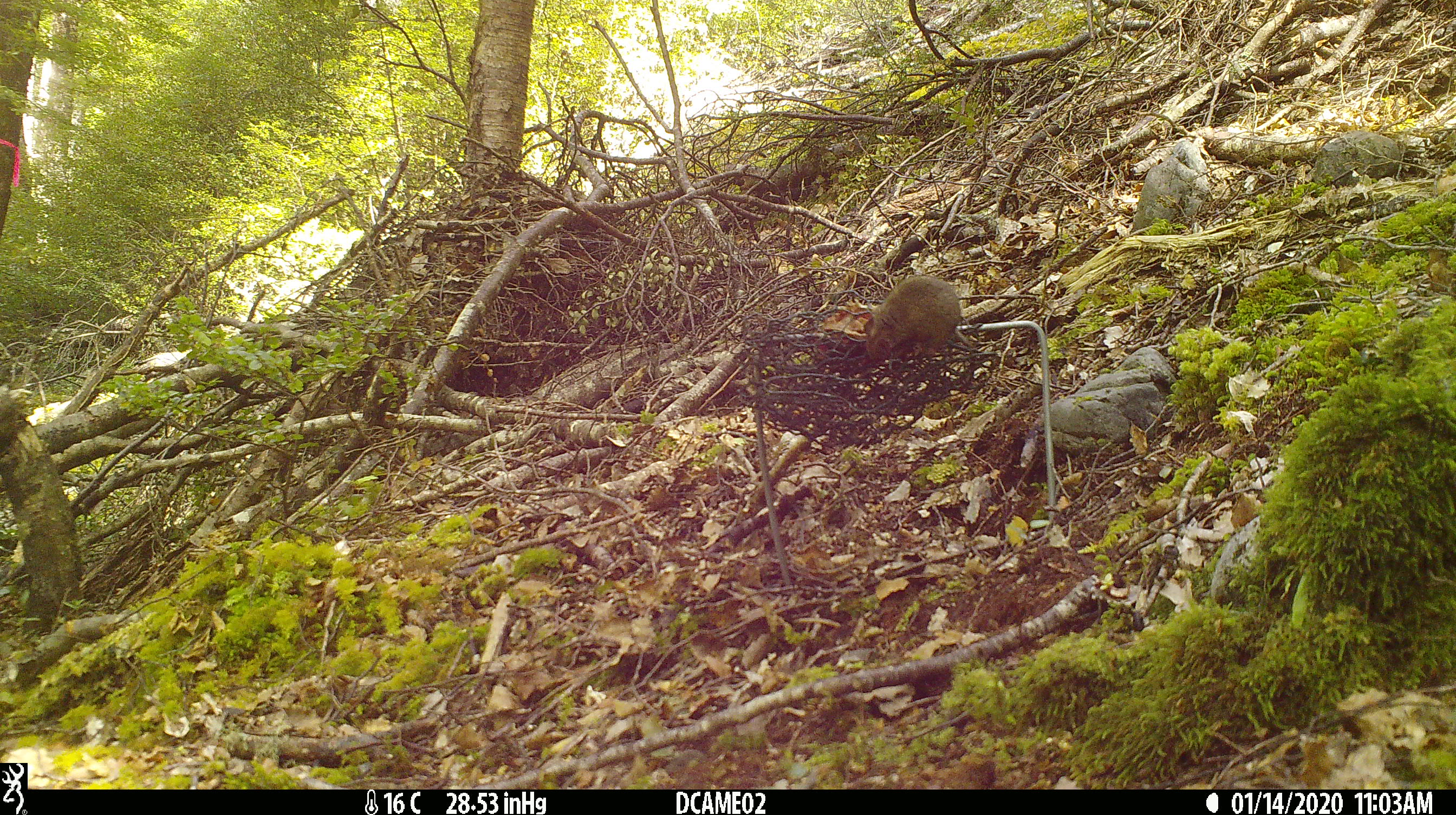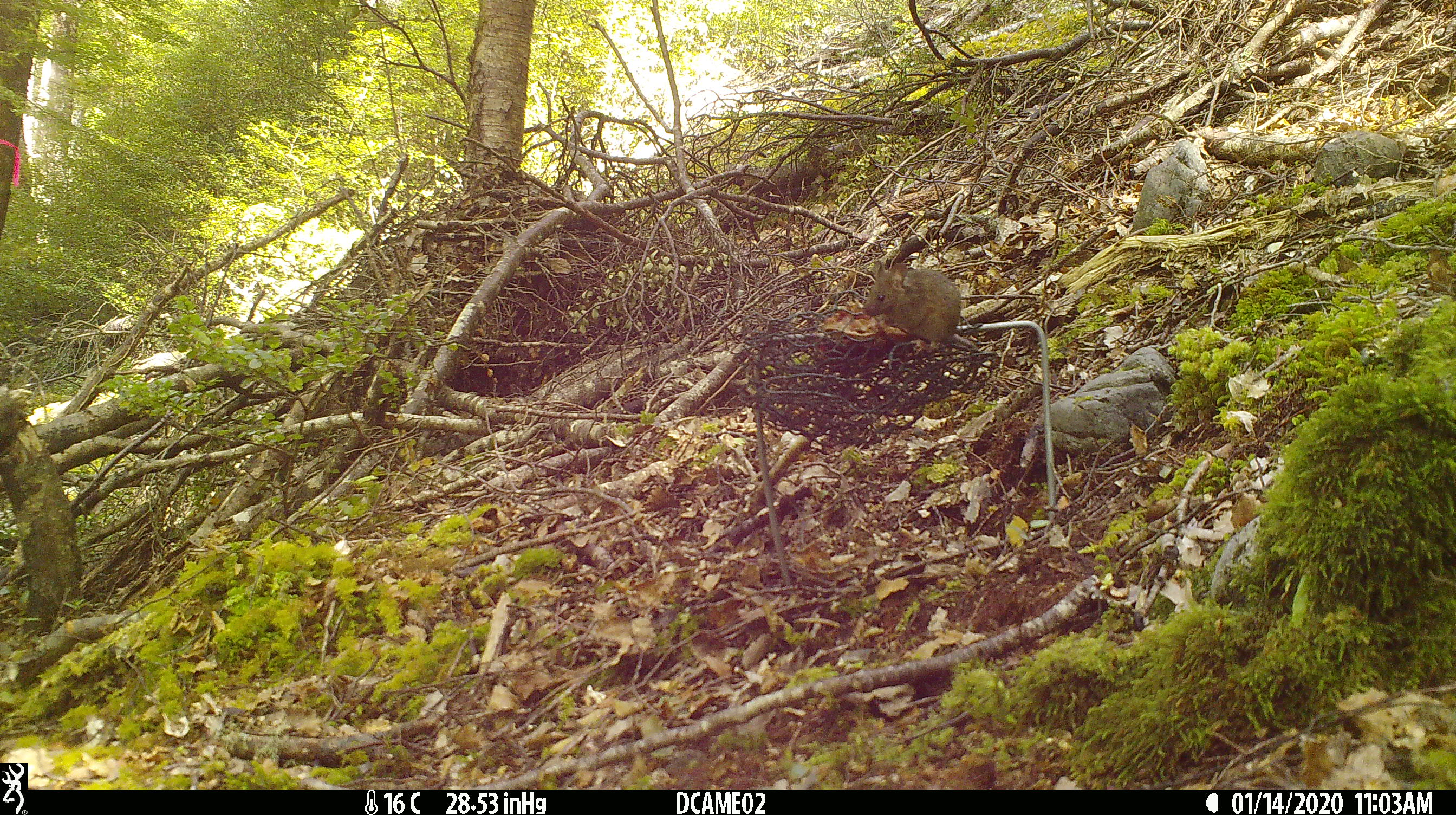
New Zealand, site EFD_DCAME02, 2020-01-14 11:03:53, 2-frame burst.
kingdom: Animalia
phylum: Chordata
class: Mammalia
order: Rodentia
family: Muridae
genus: Mus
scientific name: Mus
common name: mouse